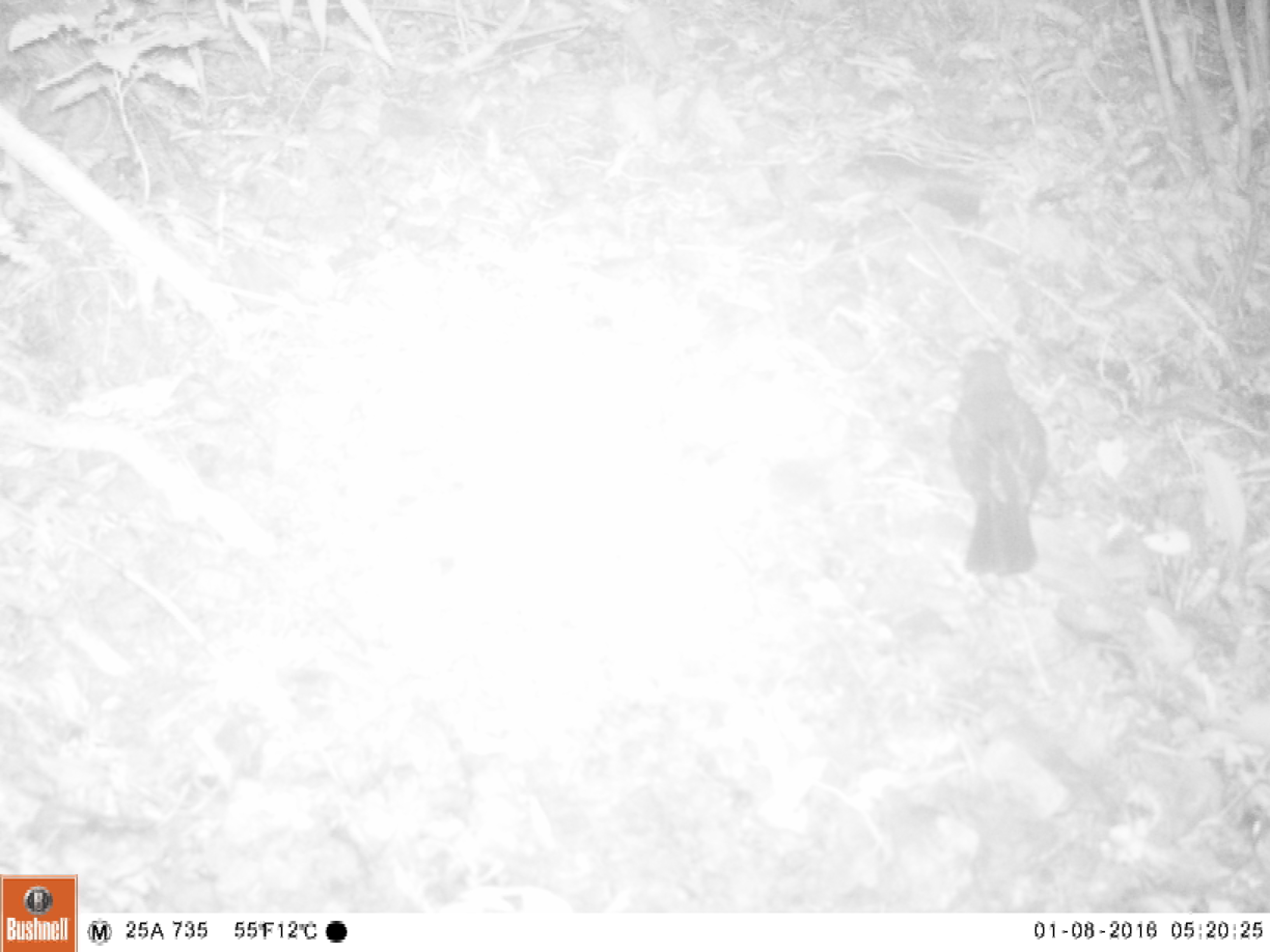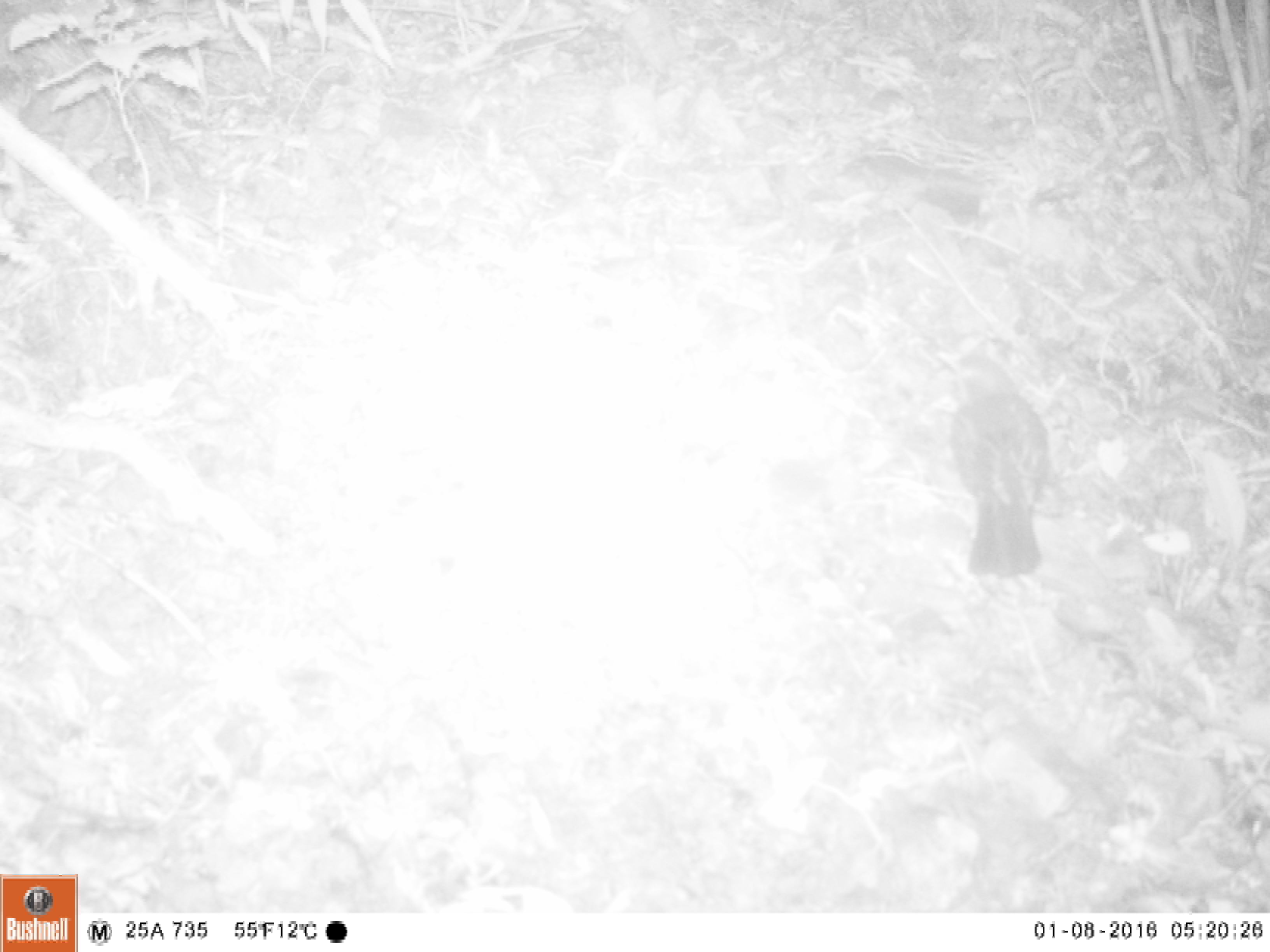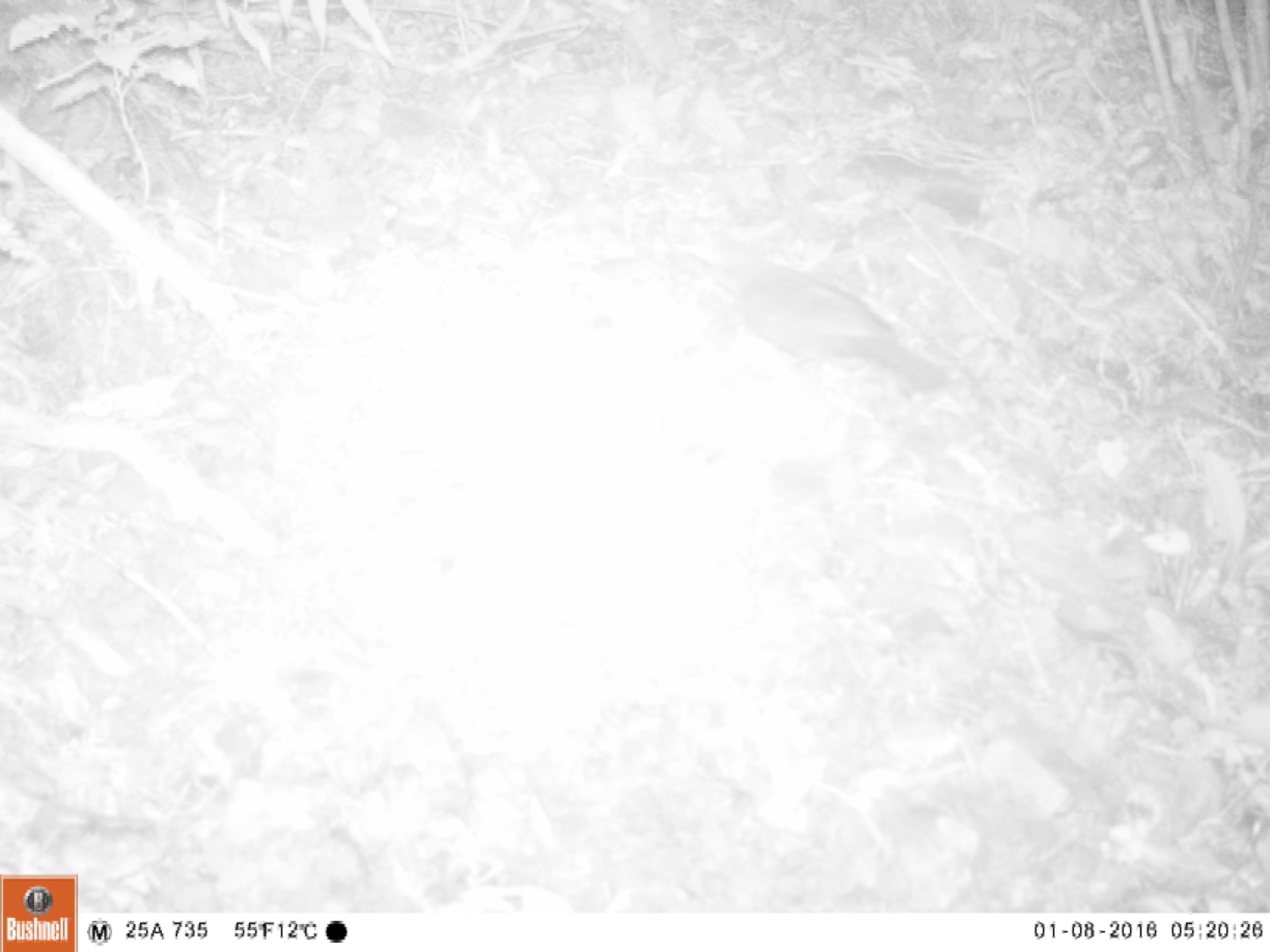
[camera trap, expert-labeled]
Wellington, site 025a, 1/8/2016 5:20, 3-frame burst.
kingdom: Animalia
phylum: Chordata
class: Aves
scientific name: Aves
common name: bird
Bird (Aves).